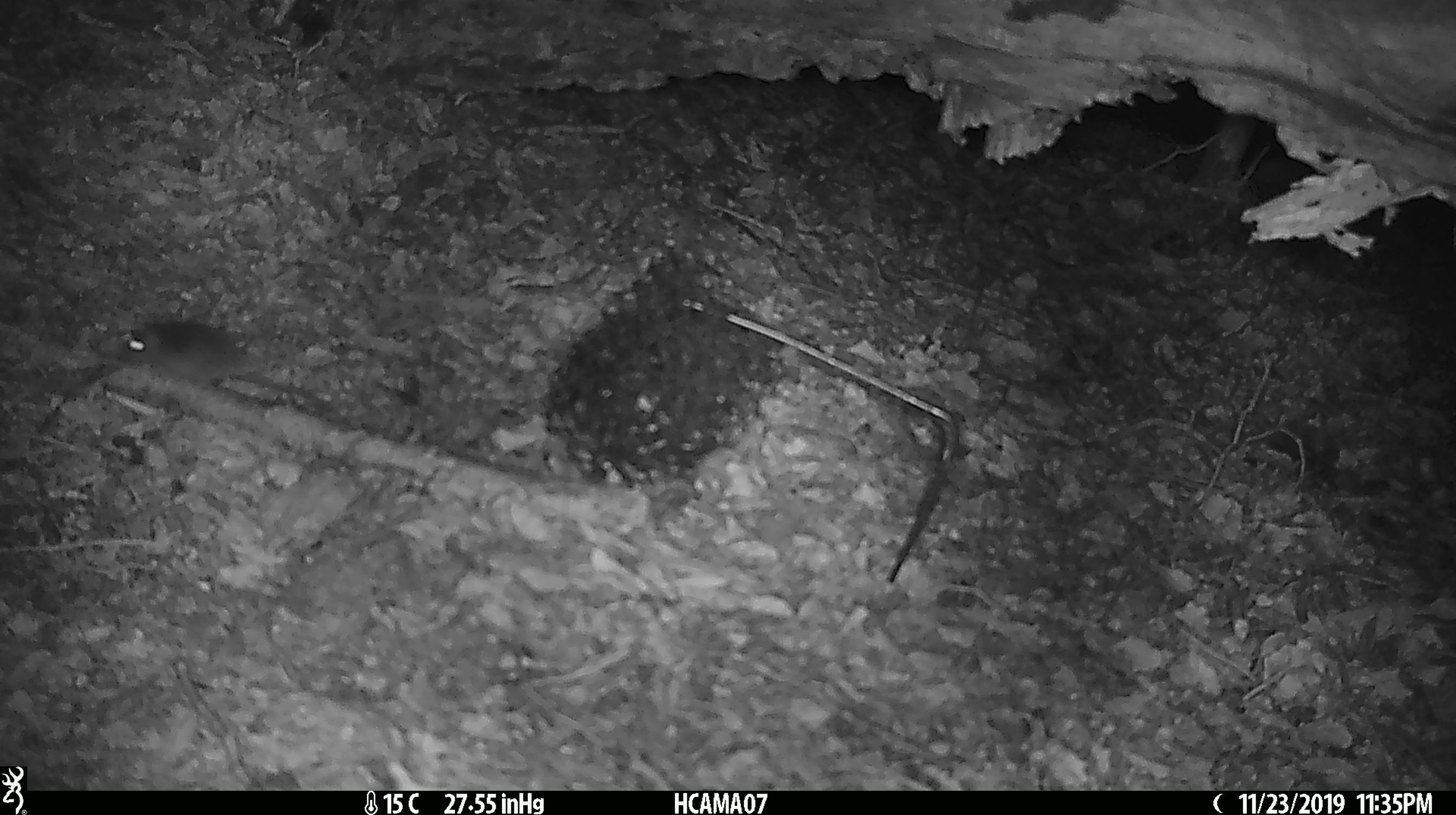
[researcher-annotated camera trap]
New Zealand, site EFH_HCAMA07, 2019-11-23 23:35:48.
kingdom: Animalia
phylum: Chordata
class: Mammalia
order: Rodentia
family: Muridae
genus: Mus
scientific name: Mus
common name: mouse